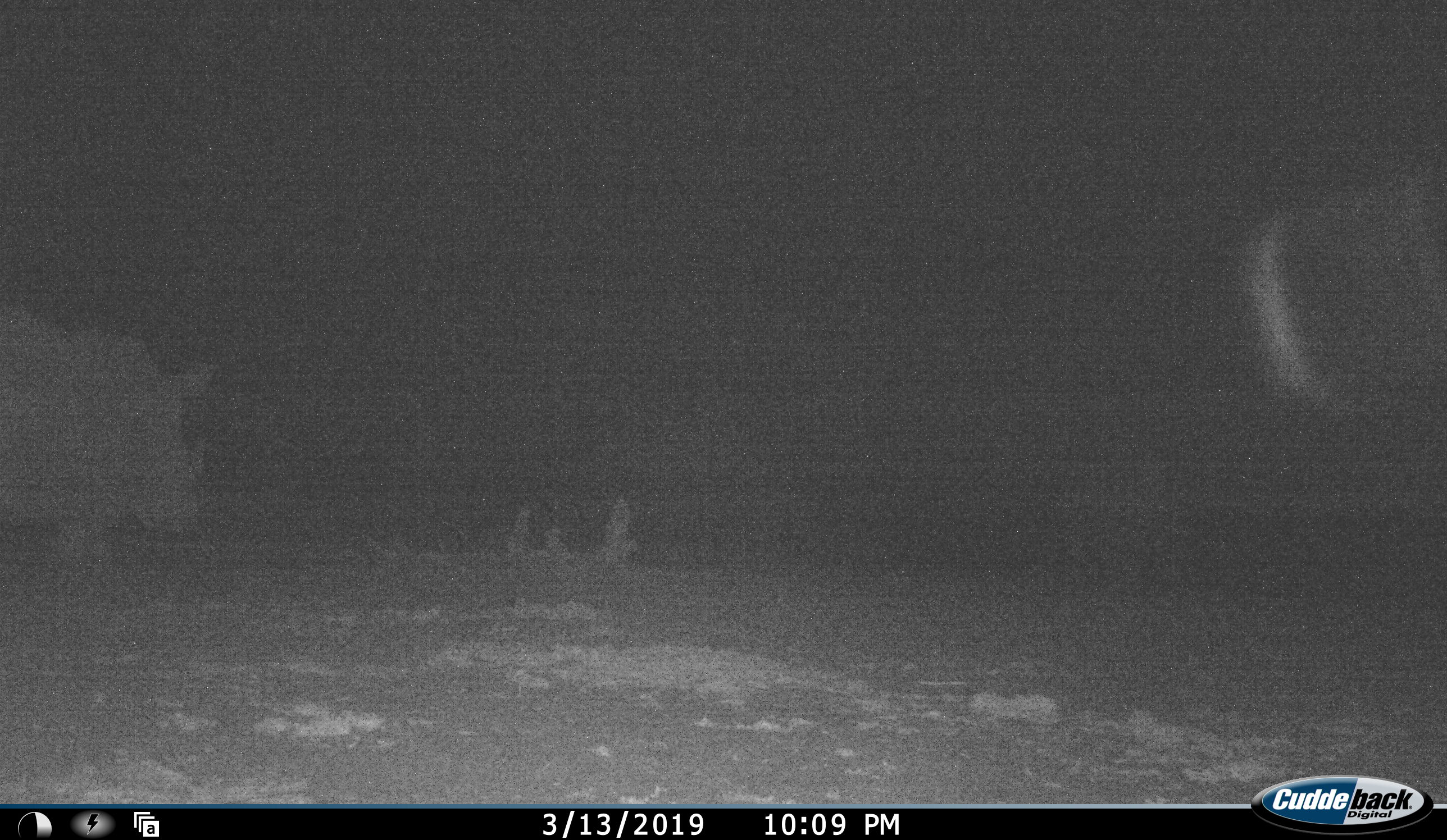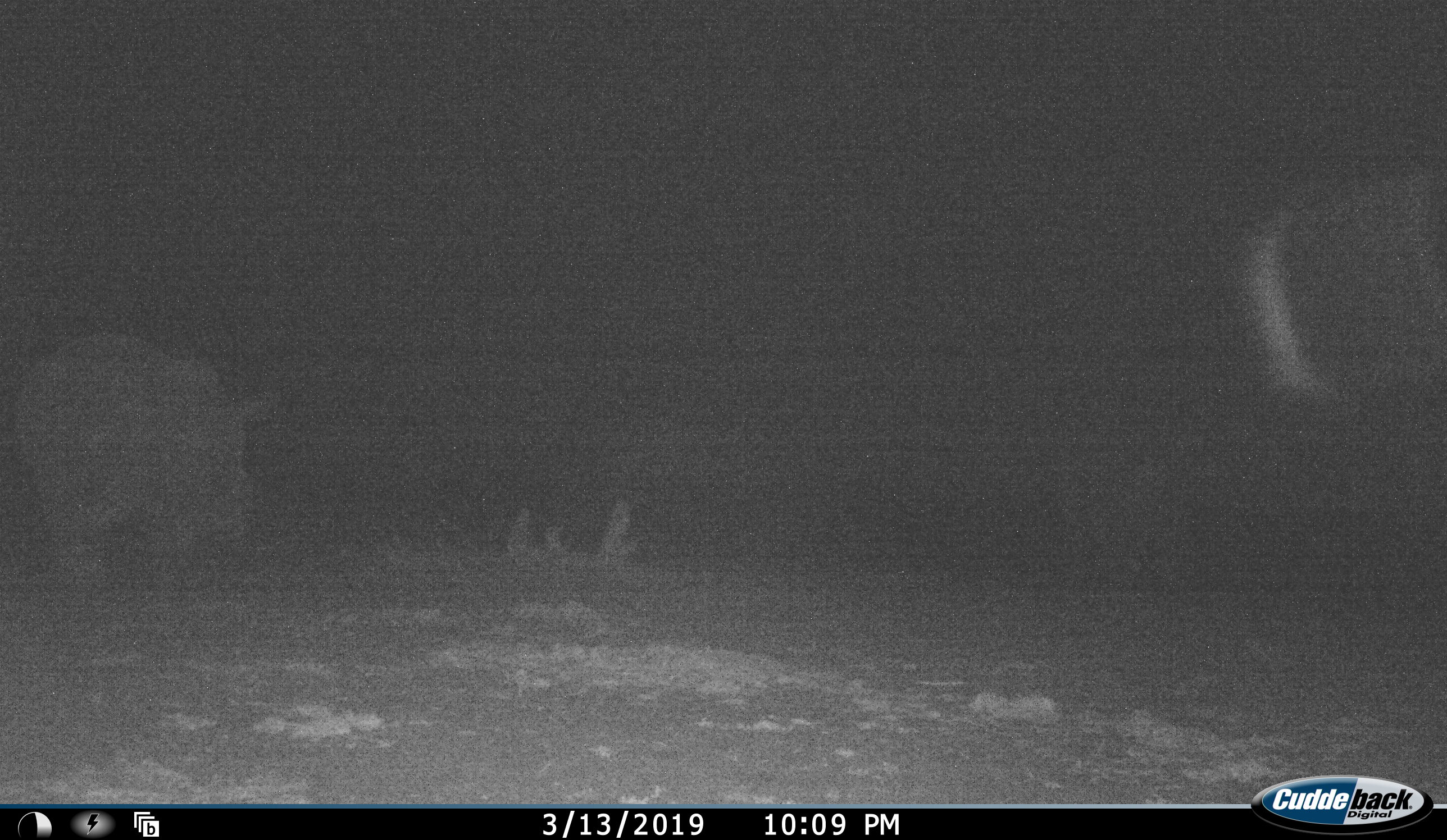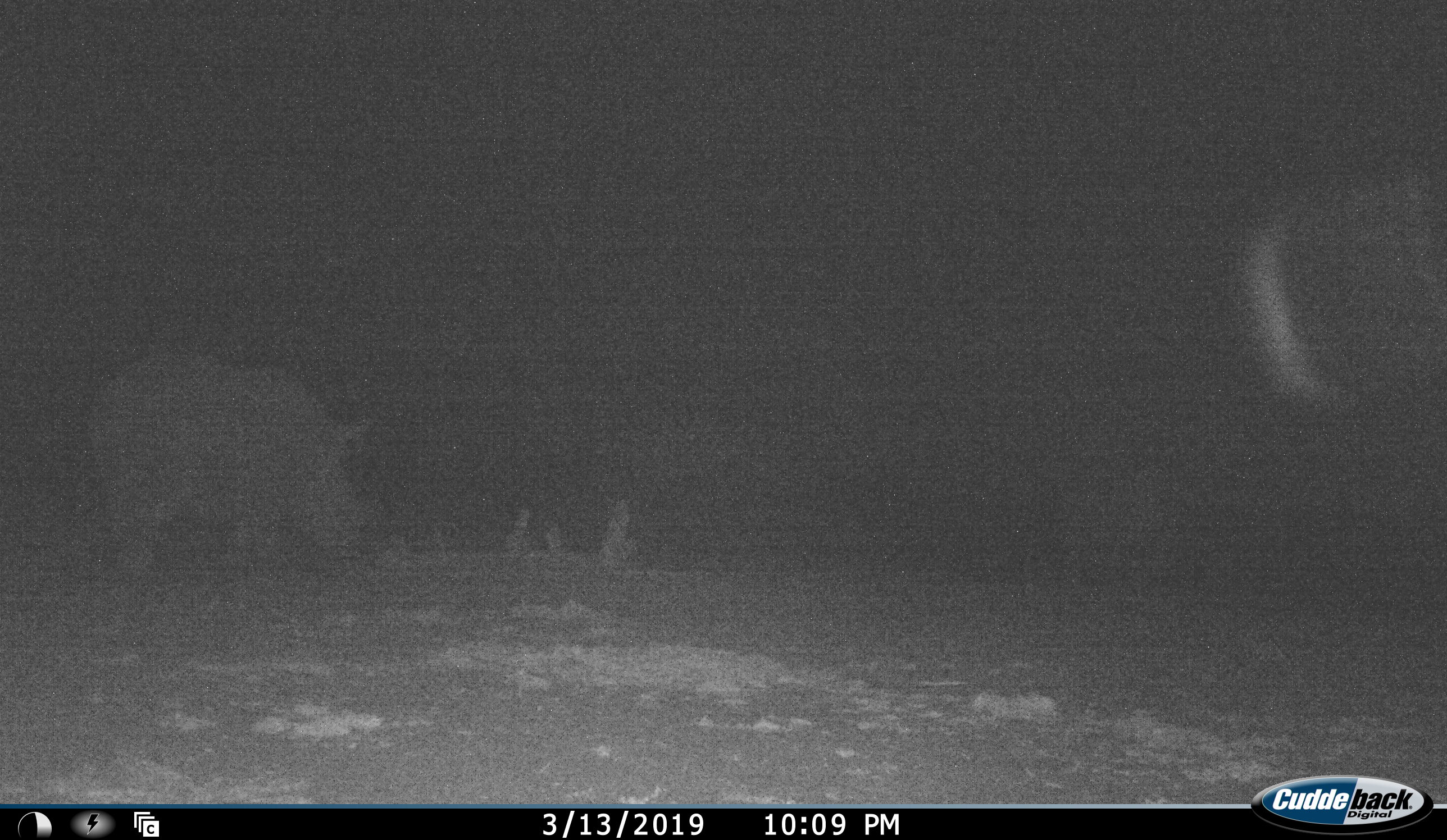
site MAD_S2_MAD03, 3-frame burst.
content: unidentified animal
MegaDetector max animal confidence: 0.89